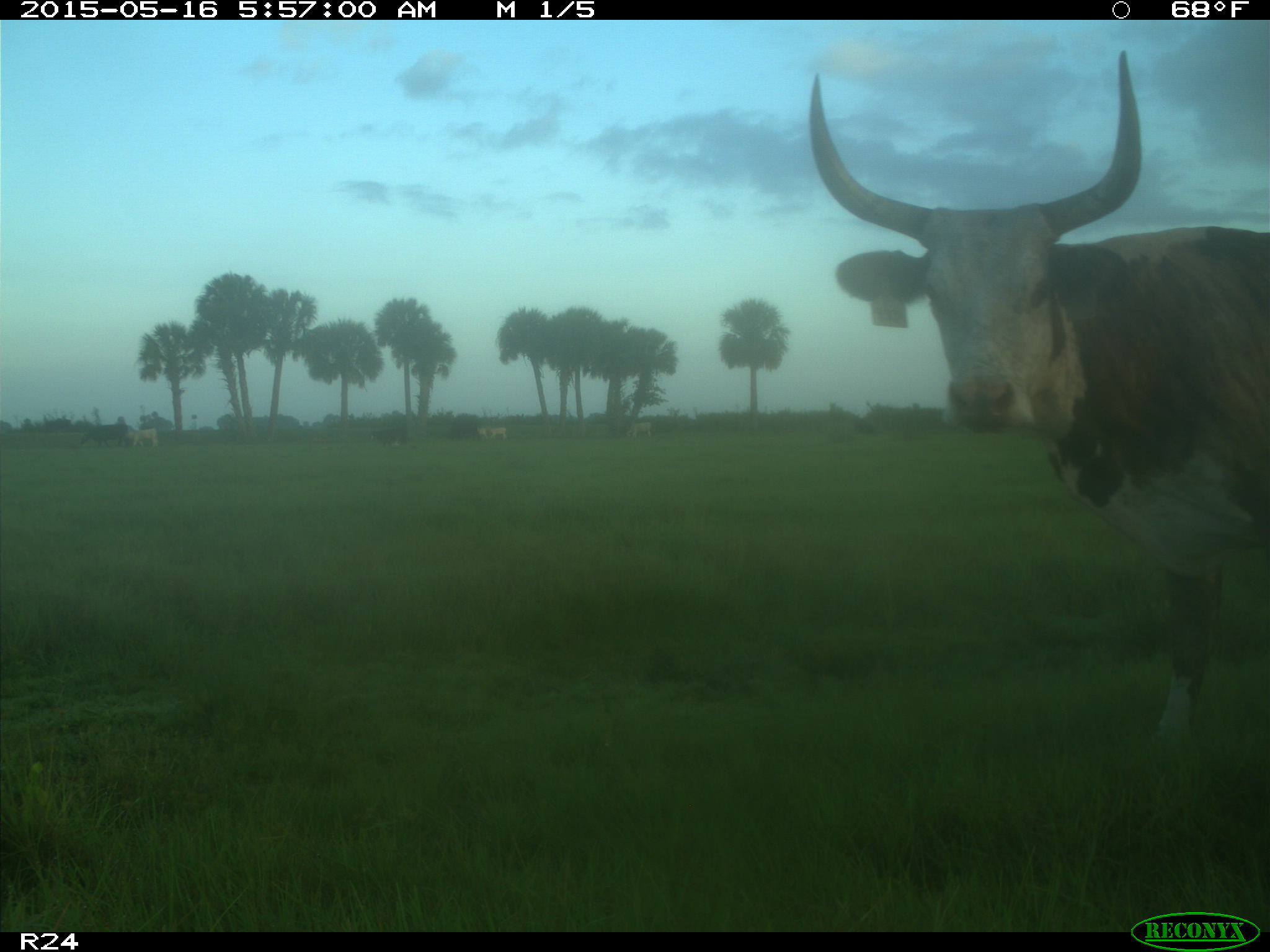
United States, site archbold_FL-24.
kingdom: Animalia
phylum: Chordata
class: Mammalia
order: Artiodactyla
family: Bovidae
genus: Bos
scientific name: Bos taurus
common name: domestic cow